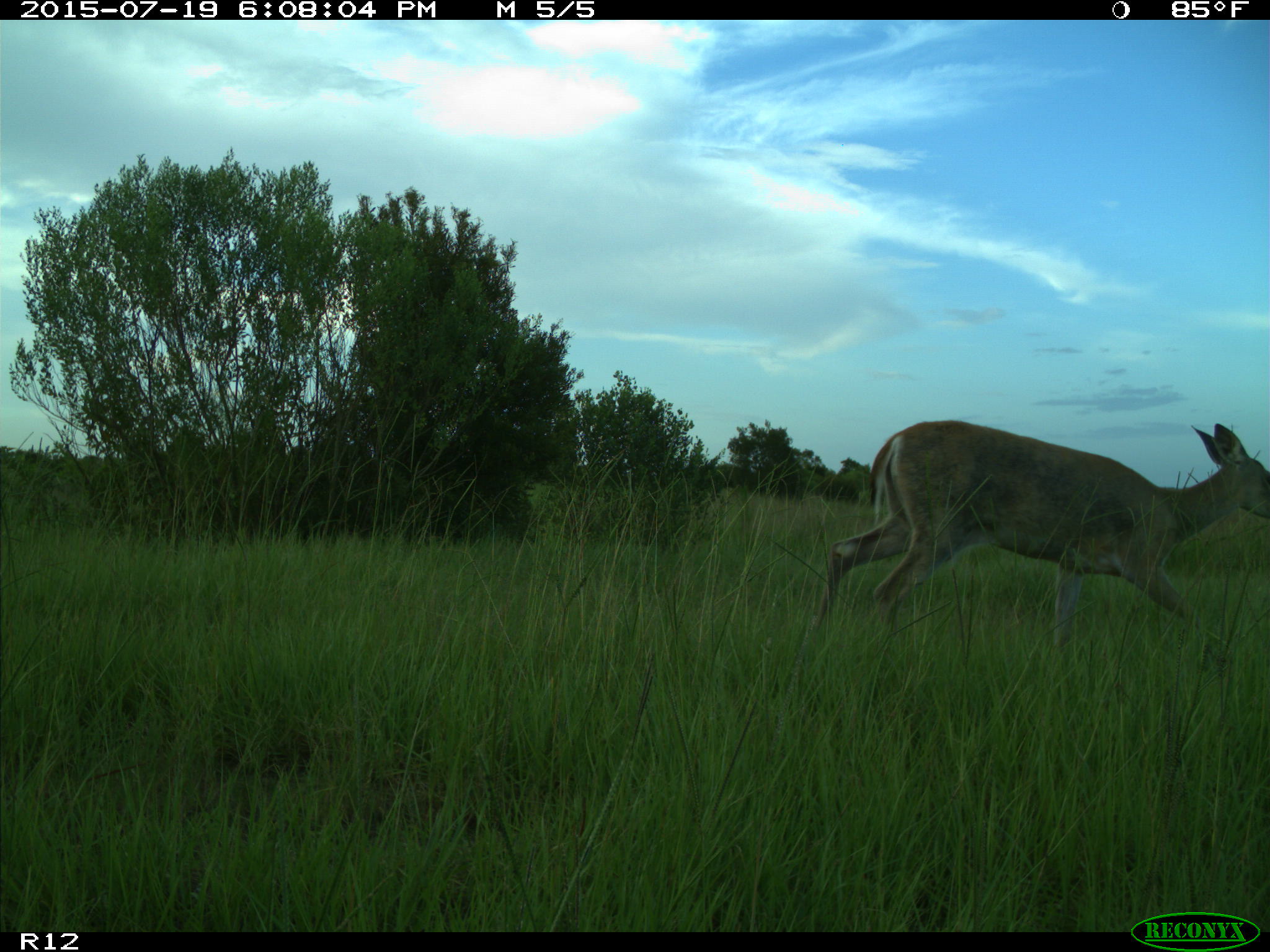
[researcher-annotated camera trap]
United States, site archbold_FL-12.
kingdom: Animalia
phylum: Chordata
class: Mammalia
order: Artiodactyla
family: Cervidae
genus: Odocoileus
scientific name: Odocoileus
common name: deer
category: unidentified deer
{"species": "unidentified deer (deer) (Odocoileus)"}